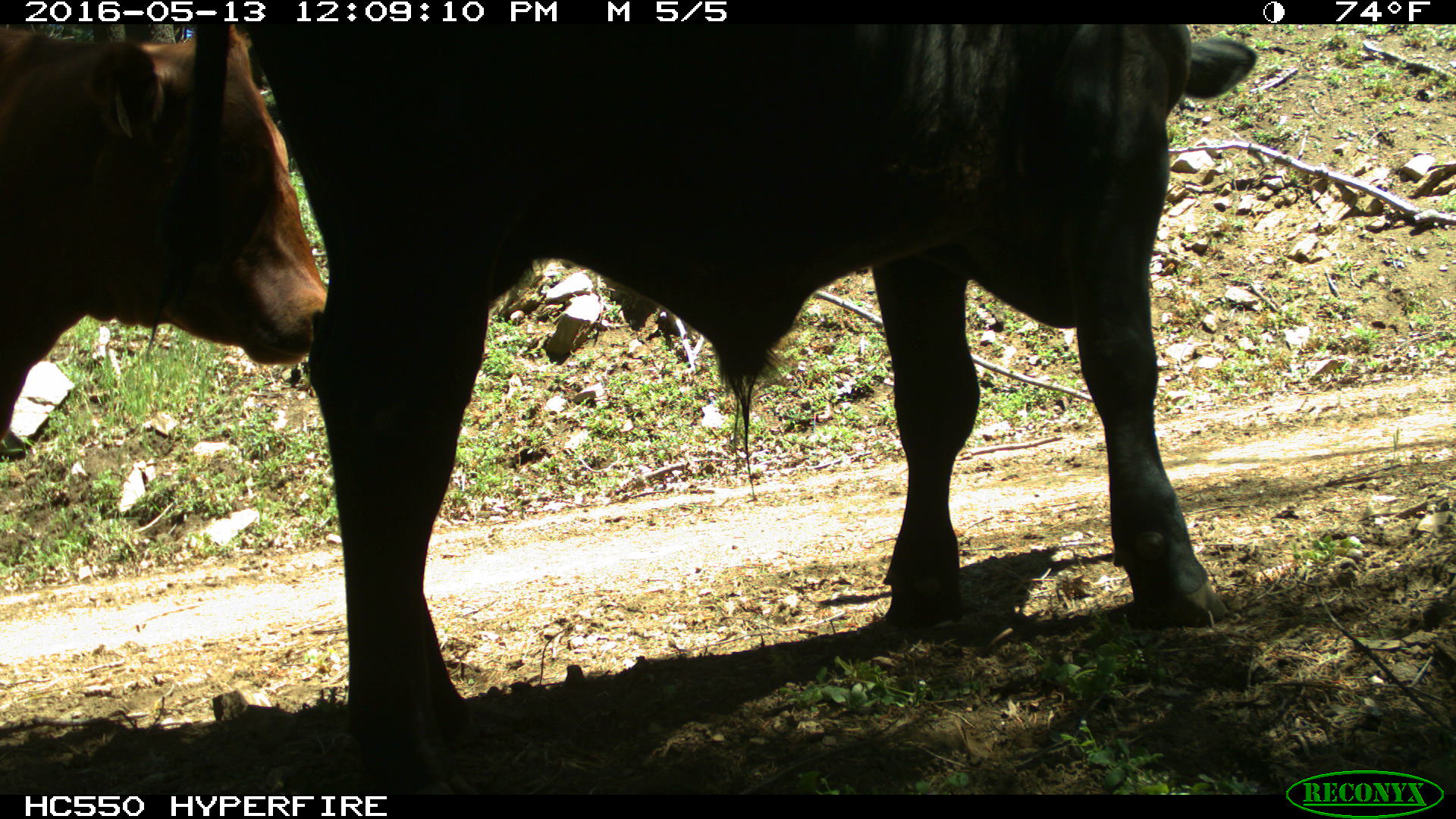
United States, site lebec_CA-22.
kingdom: Animalia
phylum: Chordata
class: Mammalia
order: Artiodactyla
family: Bovidae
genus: Bos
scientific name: Bos taurus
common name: domestic cow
Bos taurus (domestic cow).